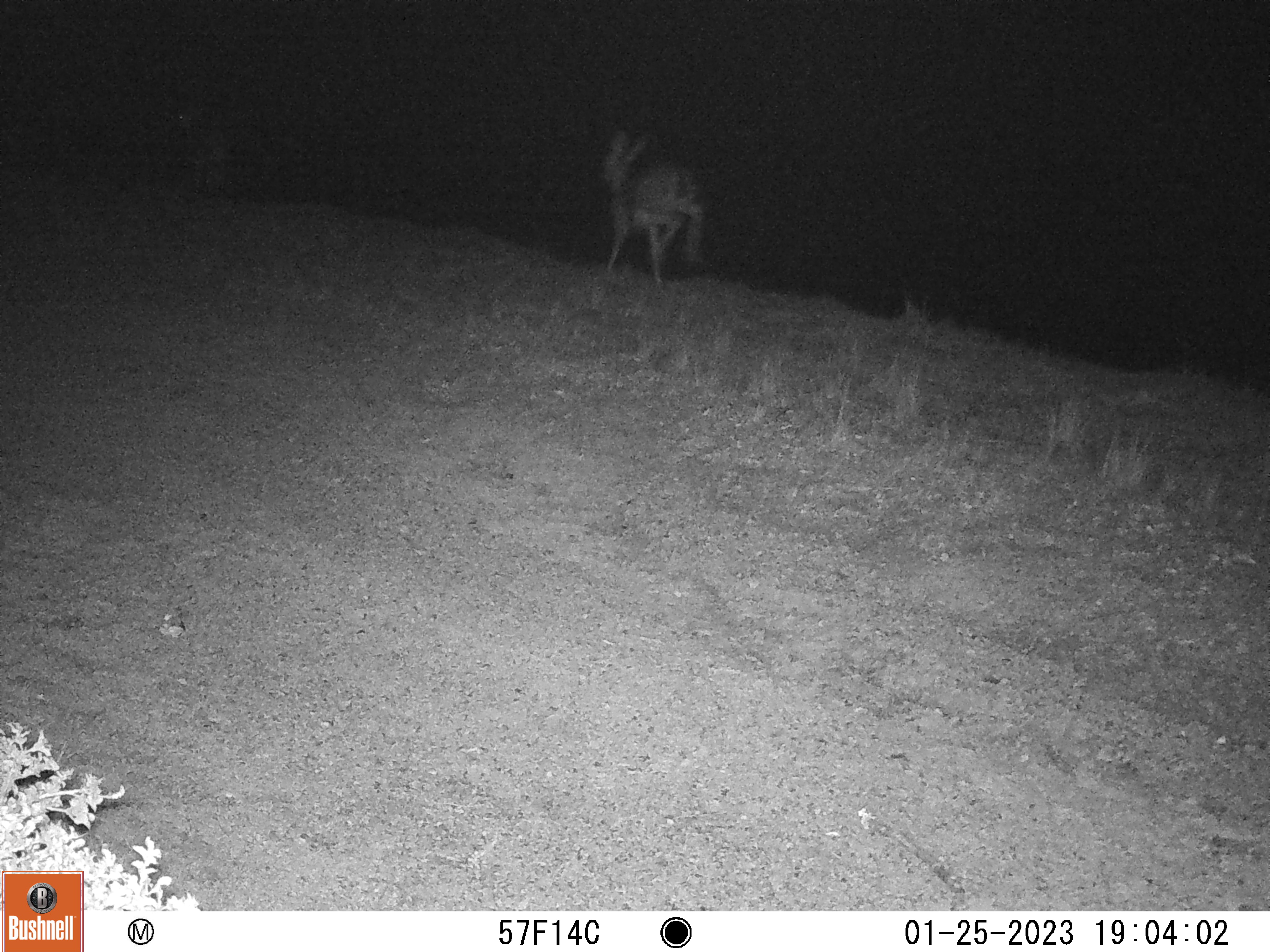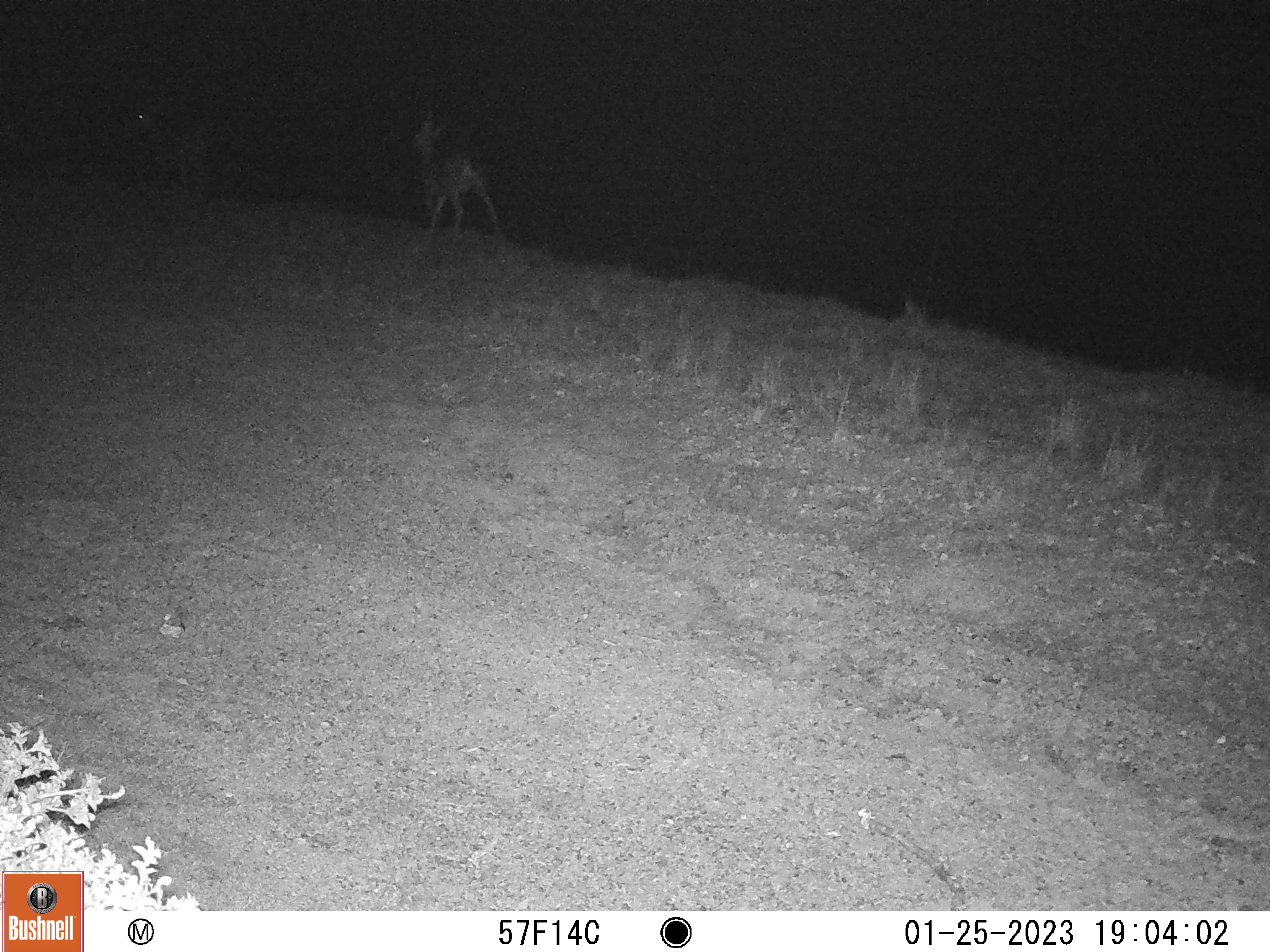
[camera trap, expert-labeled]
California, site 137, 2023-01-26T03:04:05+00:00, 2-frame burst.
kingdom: Animalia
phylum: Chordata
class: Mammalia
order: Artiodactyla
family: Cervidae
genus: Odocoileus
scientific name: Odocoileus hemionus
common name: mule deer